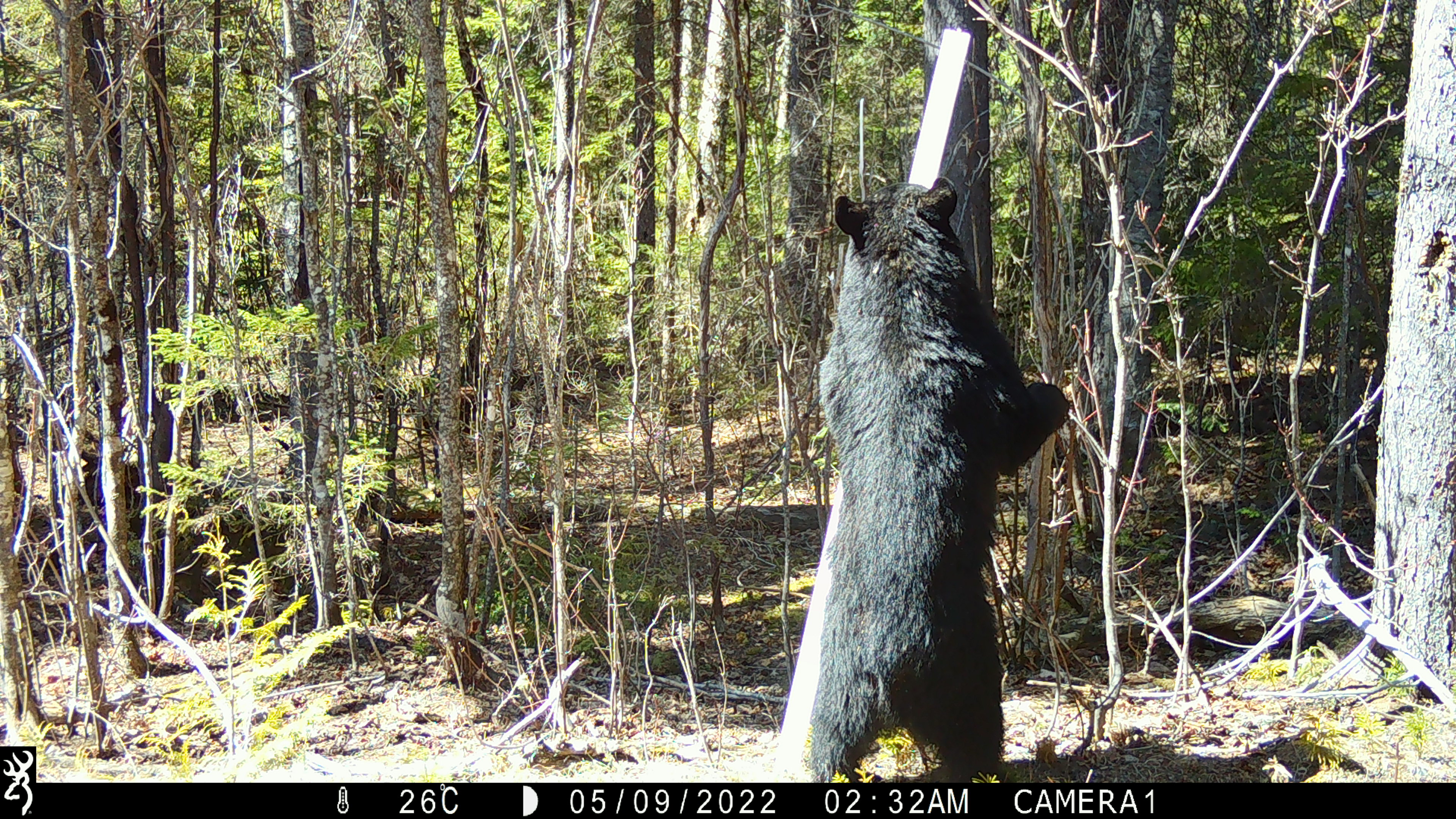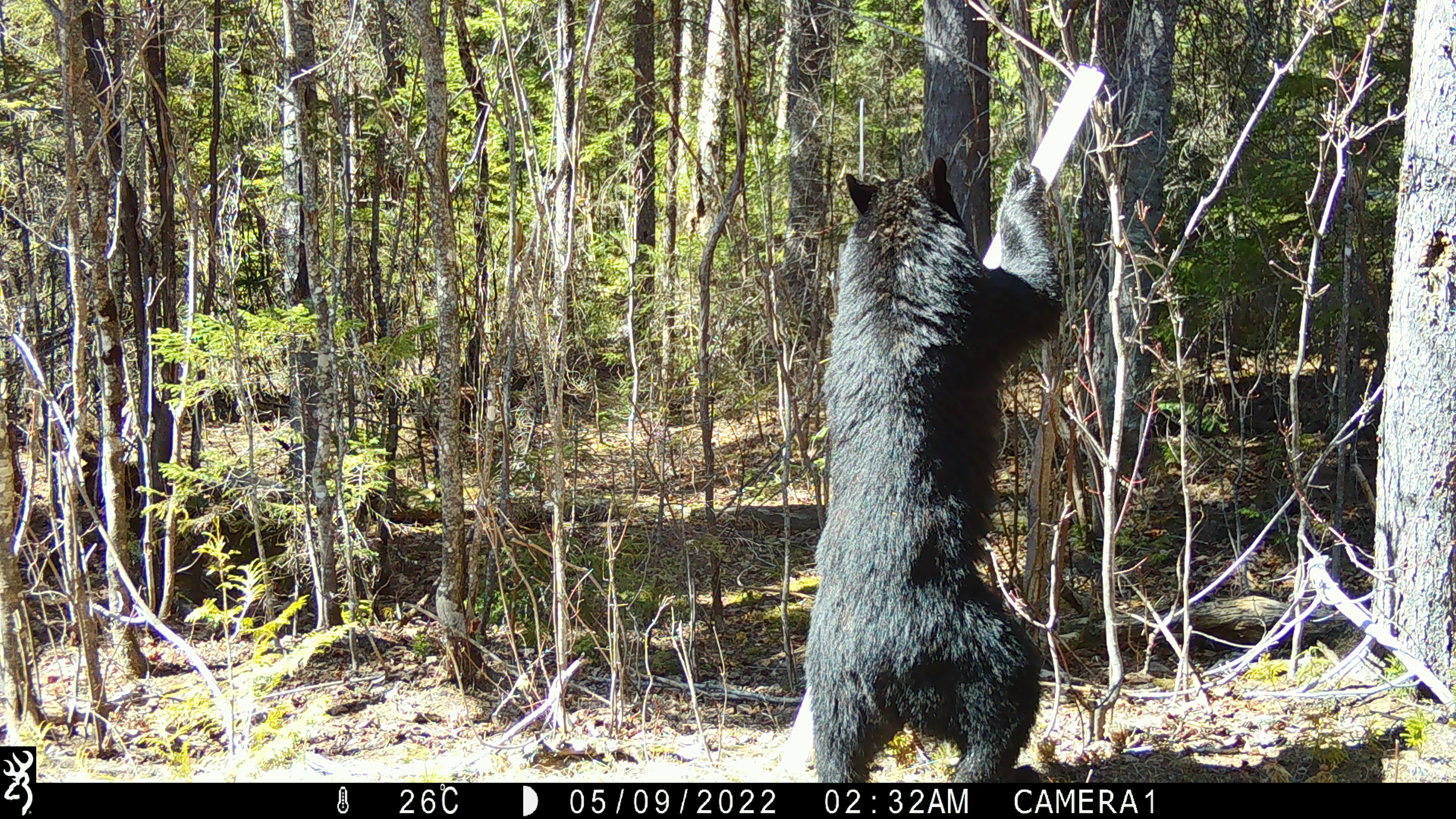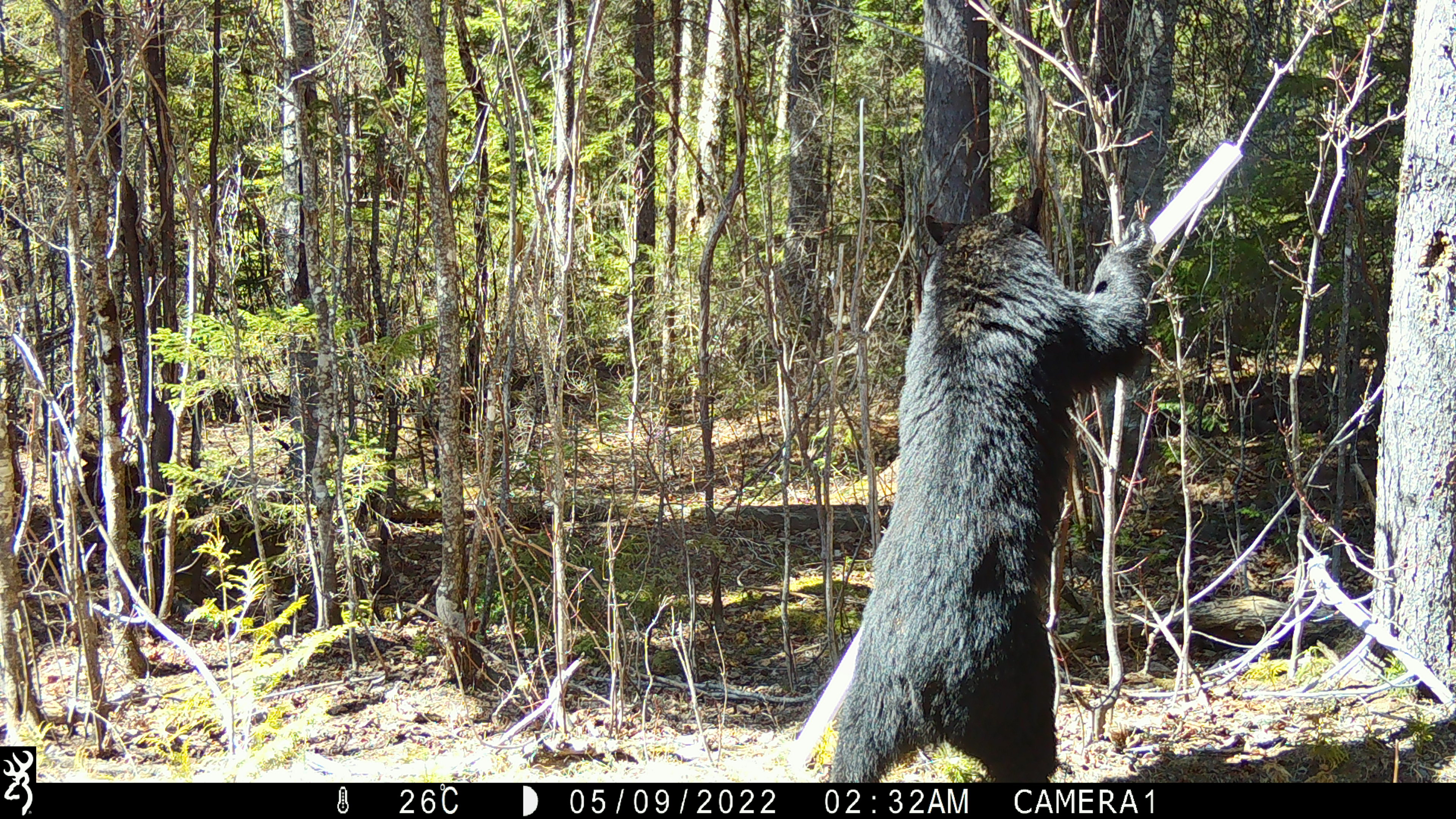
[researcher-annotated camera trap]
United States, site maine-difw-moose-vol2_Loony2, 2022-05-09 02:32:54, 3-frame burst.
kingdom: Animalia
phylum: Chordata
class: Mammalia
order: Carnivora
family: Ursidae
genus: Ursus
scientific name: Ursus americanus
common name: black bear